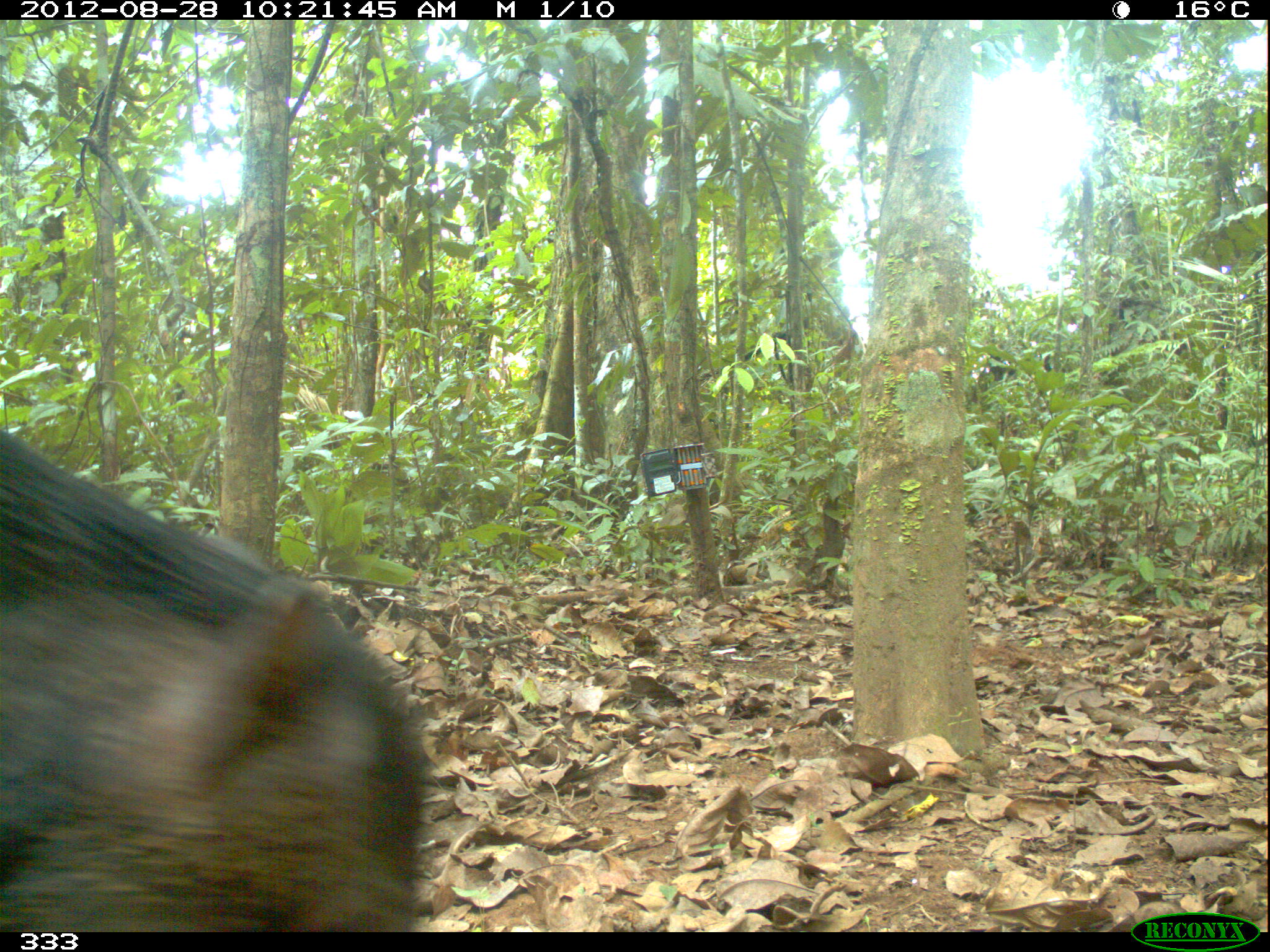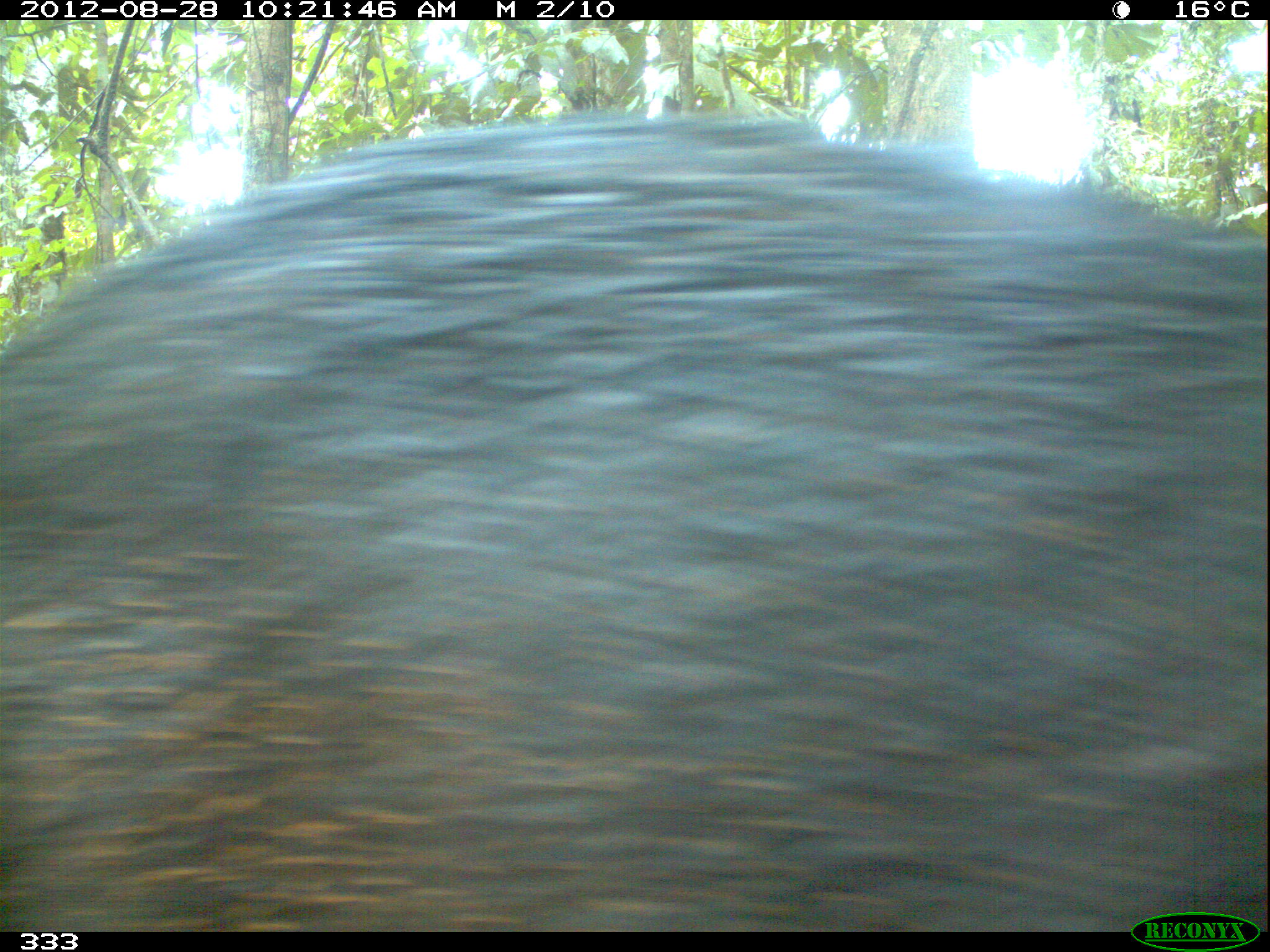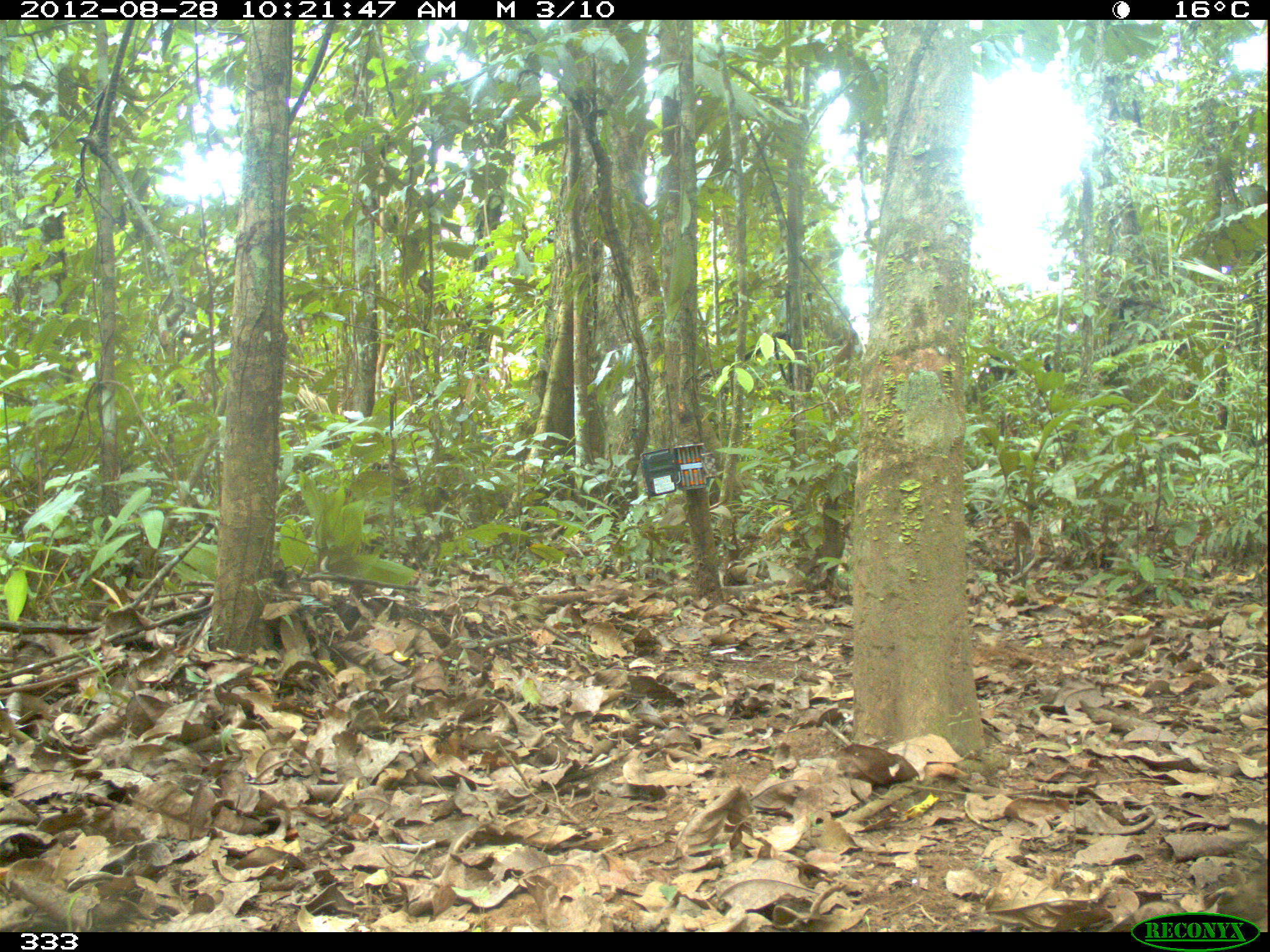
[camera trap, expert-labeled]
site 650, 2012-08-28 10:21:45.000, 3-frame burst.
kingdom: Animalia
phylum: Chordata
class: Mammalia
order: Artiodactyla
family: Tayassuidae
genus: Tayassu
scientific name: Tayassu pecari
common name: white-lipped peccary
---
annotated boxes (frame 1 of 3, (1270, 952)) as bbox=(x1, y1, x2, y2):
tayassu pecari: bbox=(0, 426, 429, 930)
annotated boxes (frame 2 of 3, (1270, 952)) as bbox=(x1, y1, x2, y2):
tayassu pecari: bbox=(0, 107, 1262, 931)